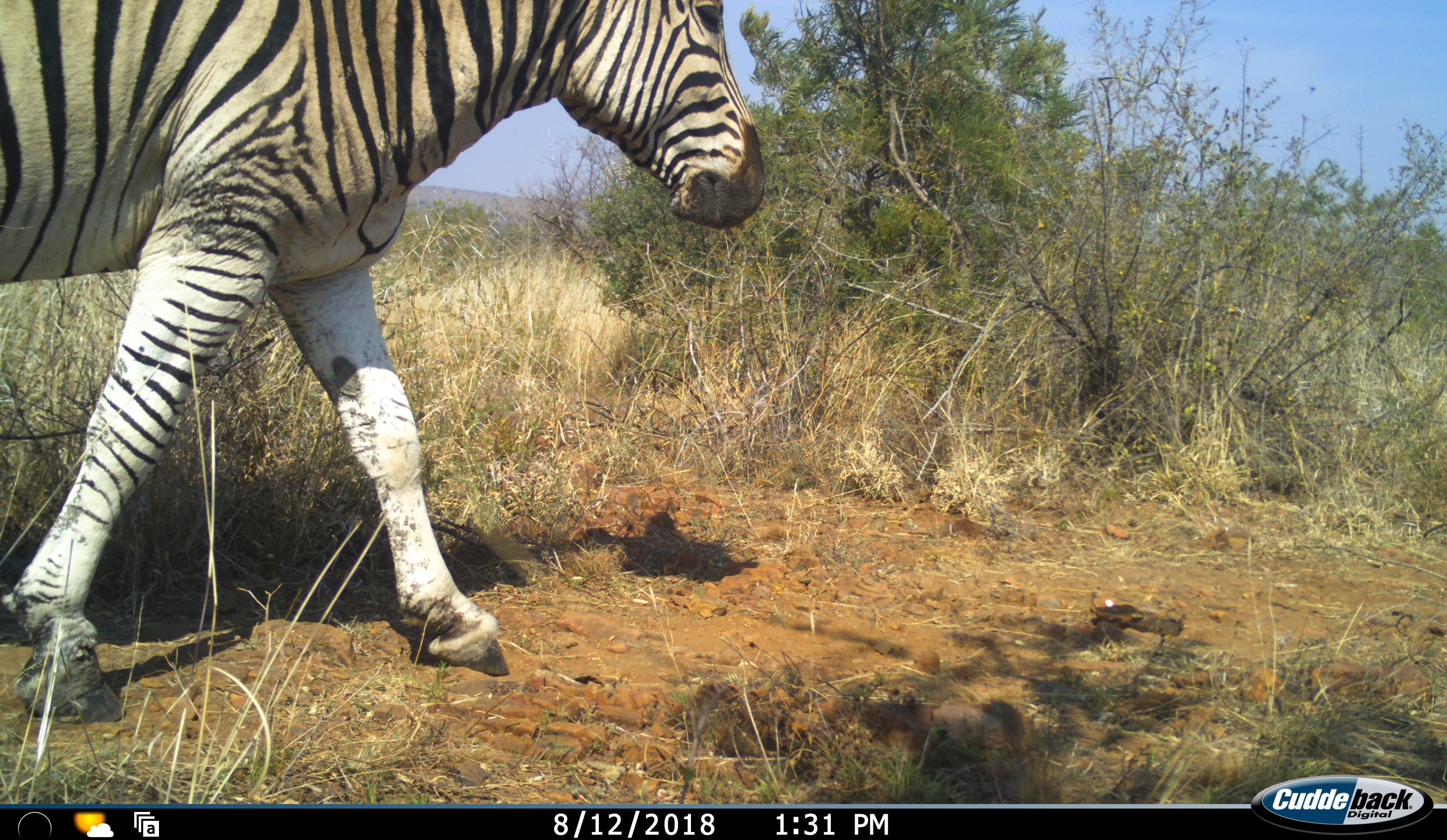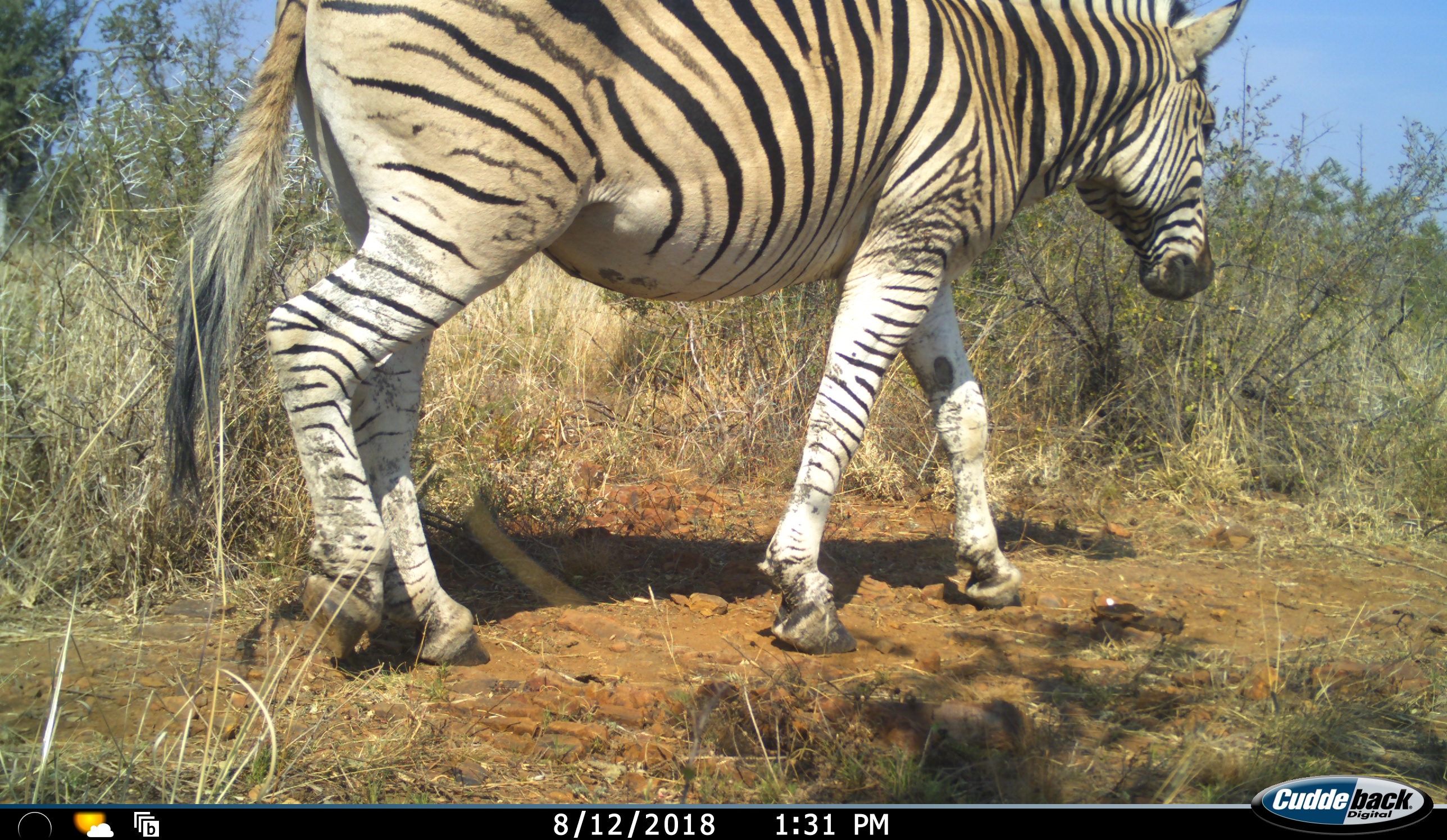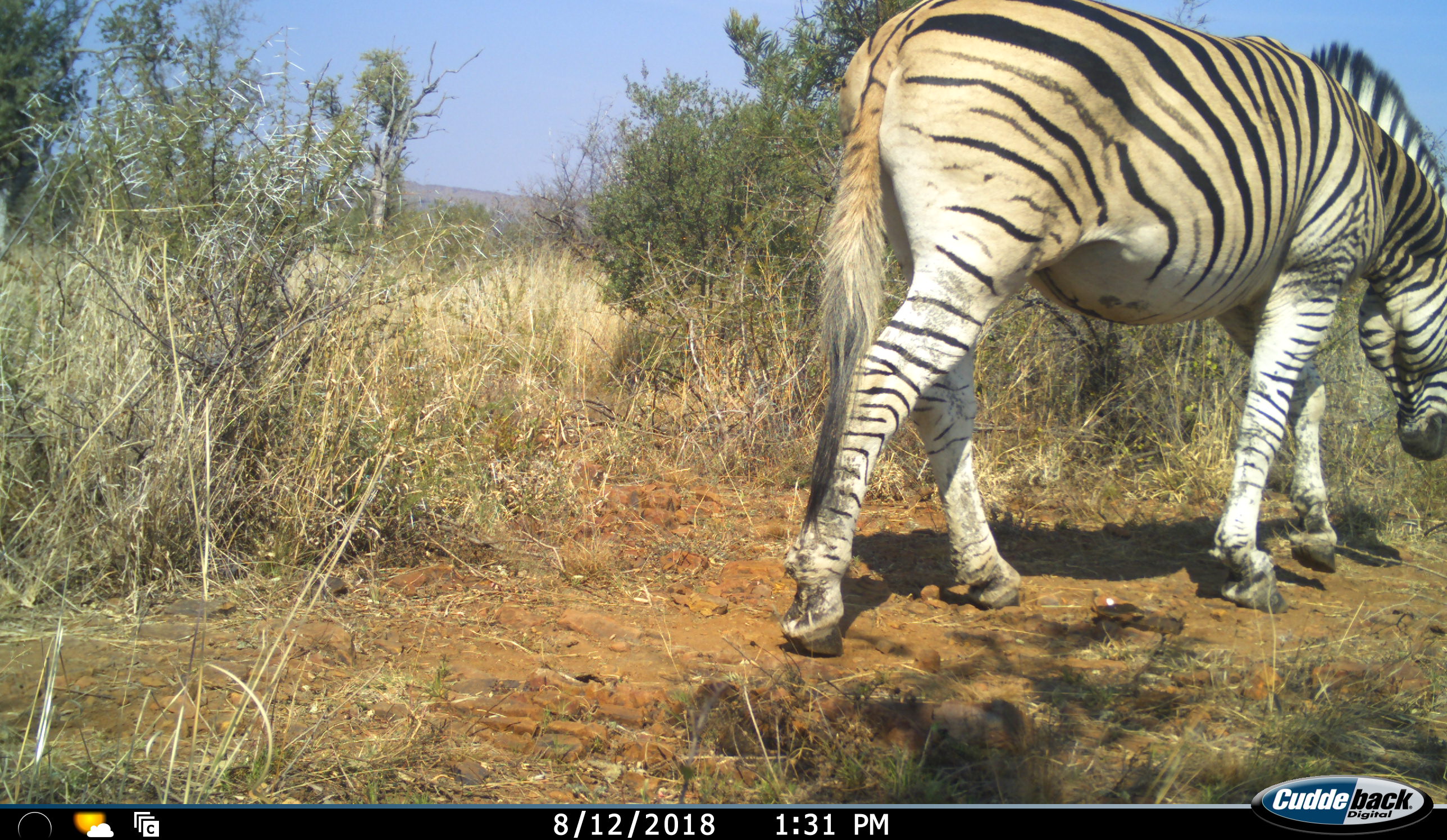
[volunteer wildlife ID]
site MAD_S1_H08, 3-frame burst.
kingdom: Animalia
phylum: Chordata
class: Mammalia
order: Perissodactyla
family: Equidae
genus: Equus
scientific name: Equus quagga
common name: plains zebra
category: zebraplains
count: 1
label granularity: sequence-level